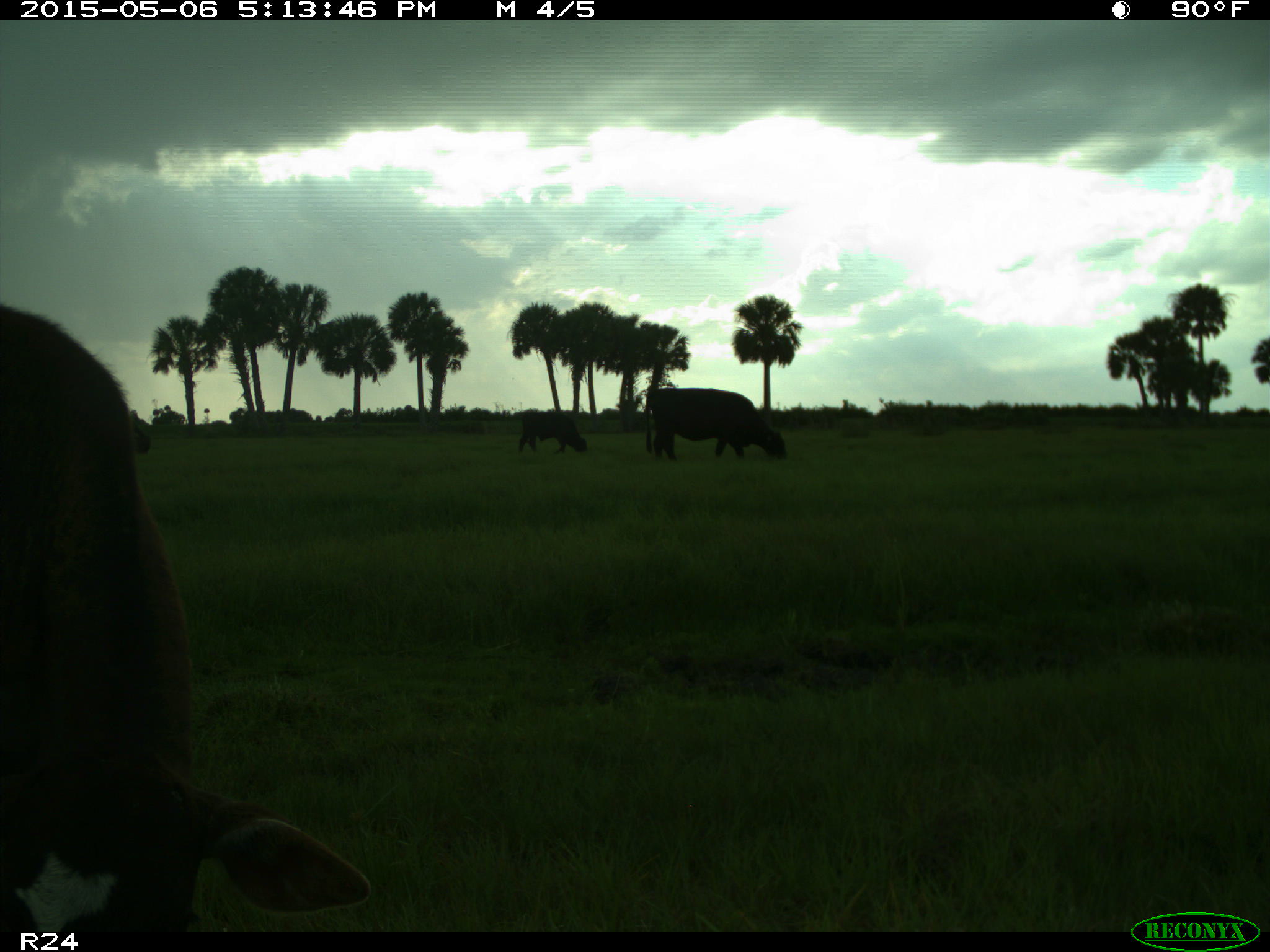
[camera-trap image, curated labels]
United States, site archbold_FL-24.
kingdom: Animalia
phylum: Chordata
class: Mammalia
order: Artiodactyla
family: Bovidae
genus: Bos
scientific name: Bos taurus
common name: domestic cow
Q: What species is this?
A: Bos taurus (domestic cow).